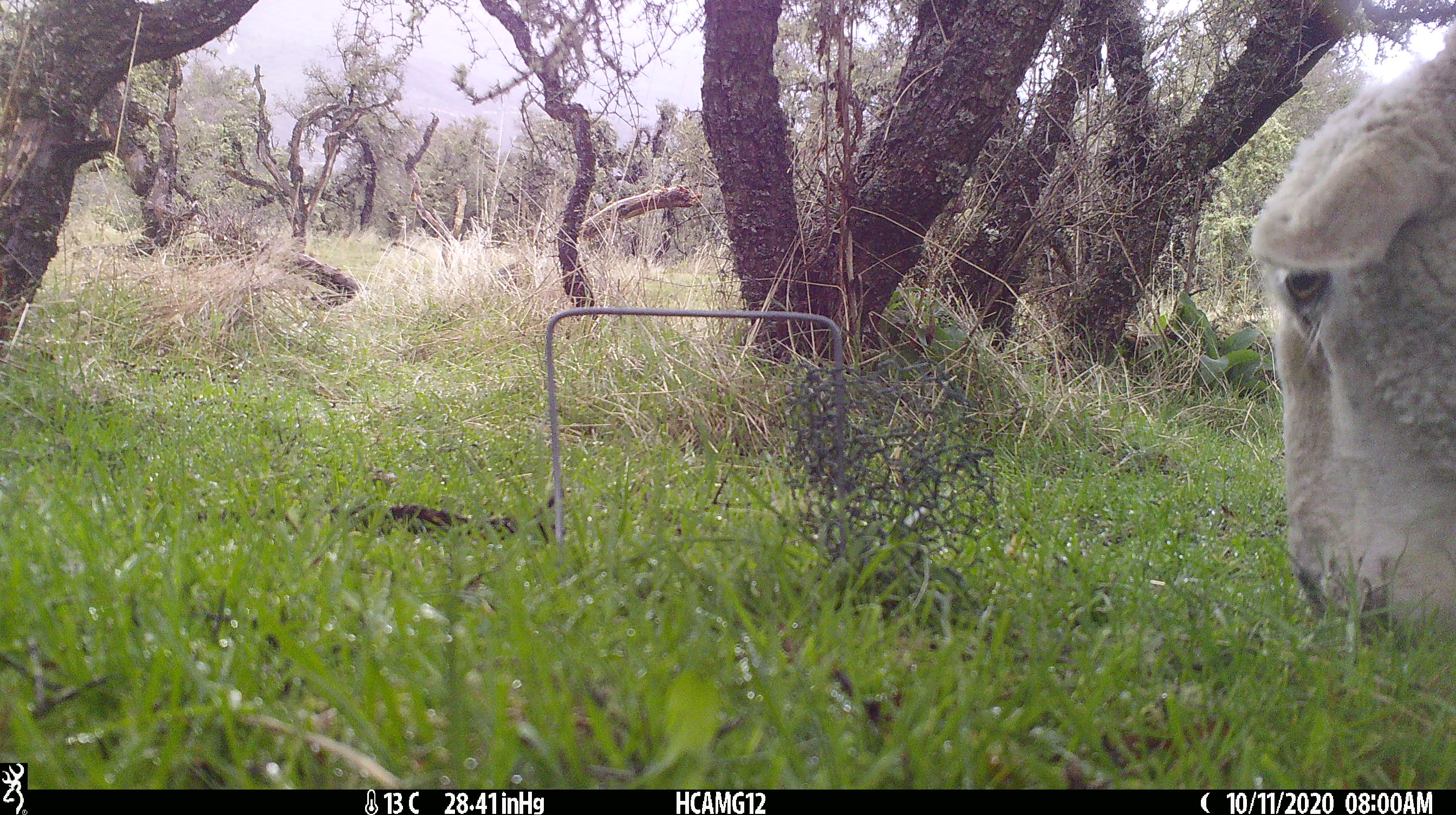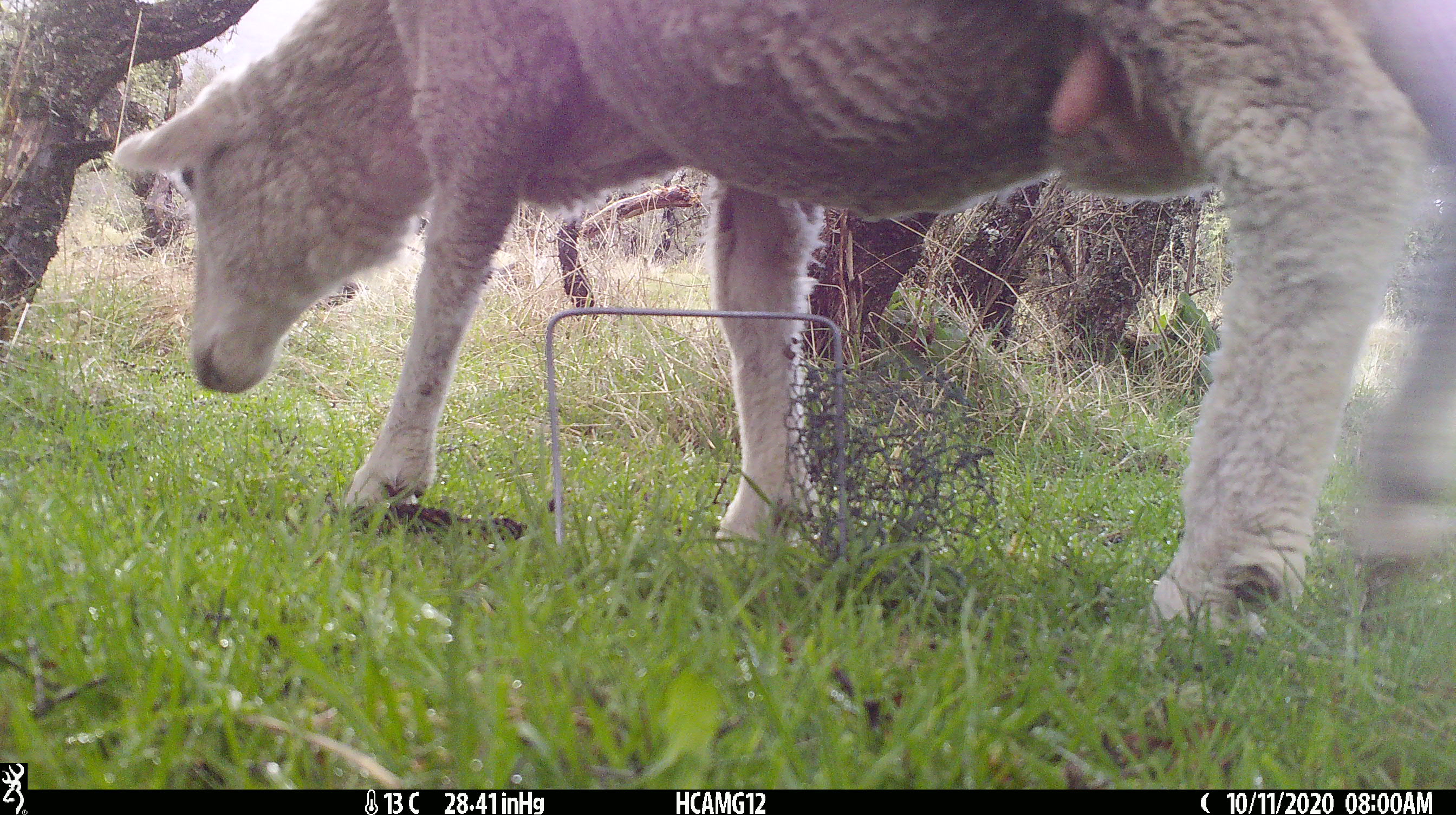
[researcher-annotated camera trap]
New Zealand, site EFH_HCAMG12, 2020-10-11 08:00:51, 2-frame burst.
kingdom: Animalia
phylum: Chordata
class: Mammalia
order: Artiodactyla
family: Bovidae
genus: Ovis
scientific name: Ovis aries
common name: domestic sheep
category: sheep